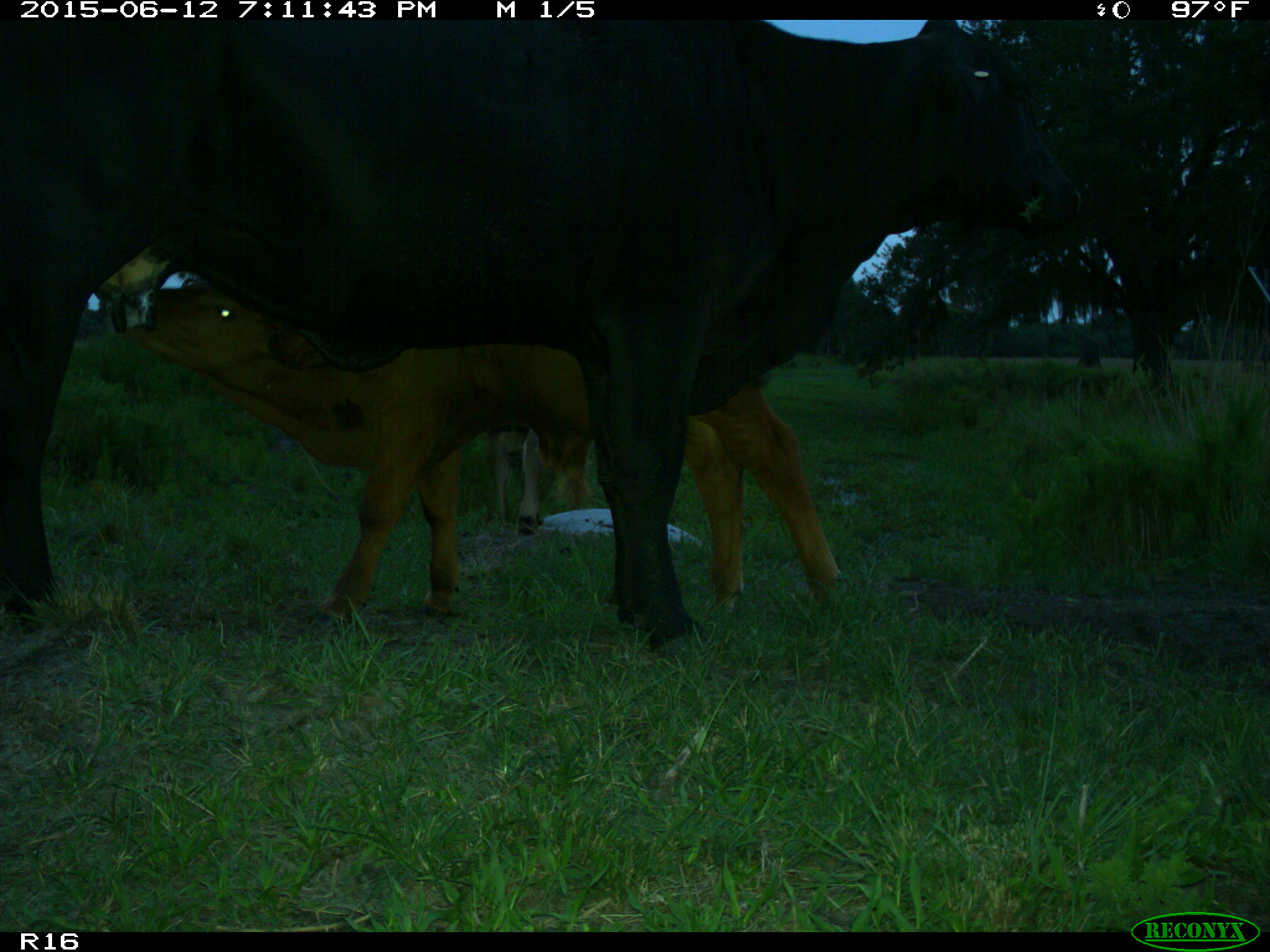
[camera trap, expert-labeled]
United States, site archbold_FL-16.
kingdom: Animalia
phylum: Chordata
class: Mammalia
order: Artiodactyla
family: Bovidae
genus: Bos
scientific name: Bos taurus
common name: domestic cow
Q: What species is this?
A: Bos taurus (domestic cow).